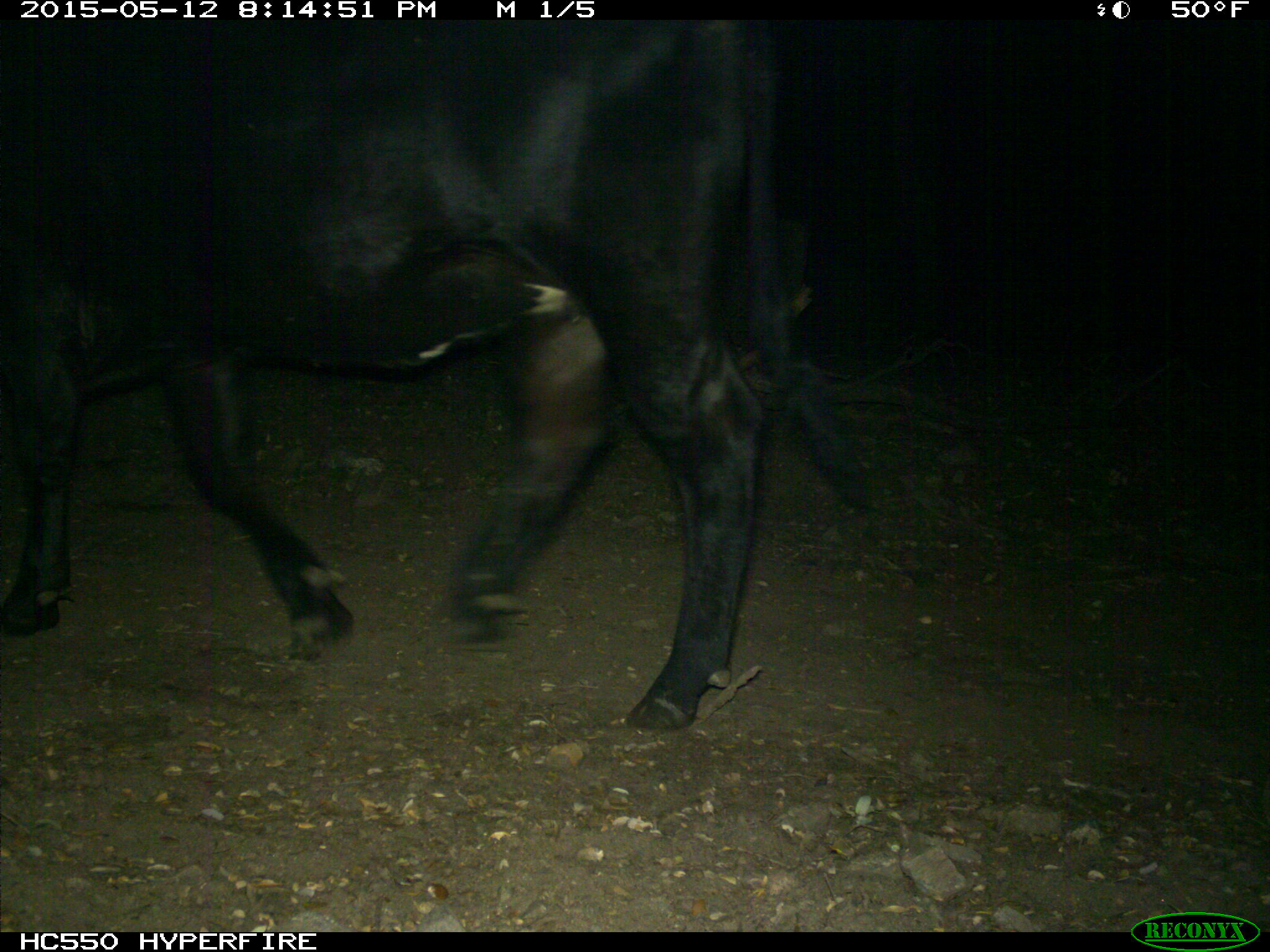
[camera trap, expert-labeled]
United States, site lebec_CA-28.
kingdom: Animalia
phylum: Chordata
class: Mammalia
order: Artiodactyla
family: Bovidae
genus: Bos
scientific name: Bos taurus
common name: domestic cow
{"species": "Bos taurus (domestic cow)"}